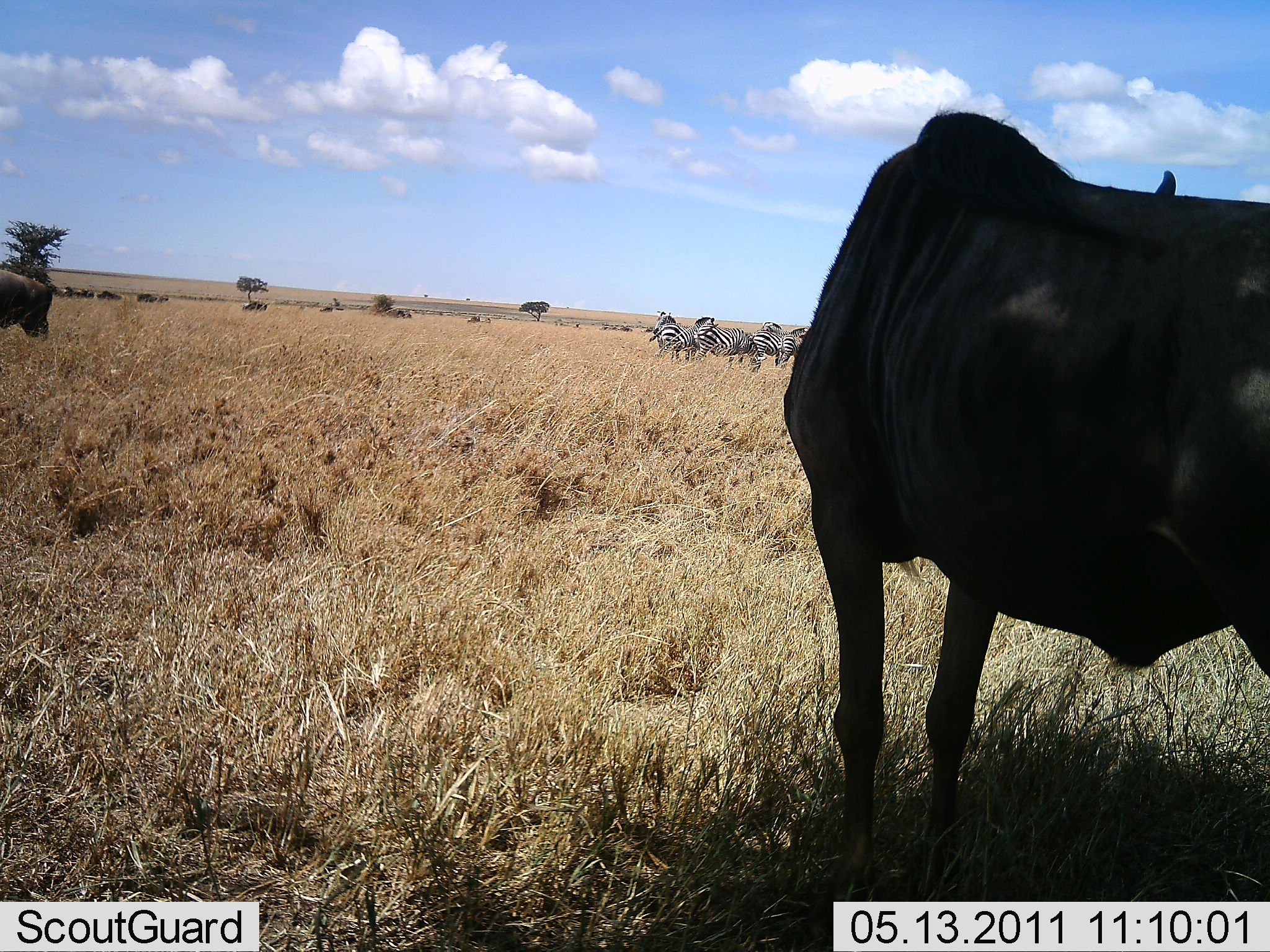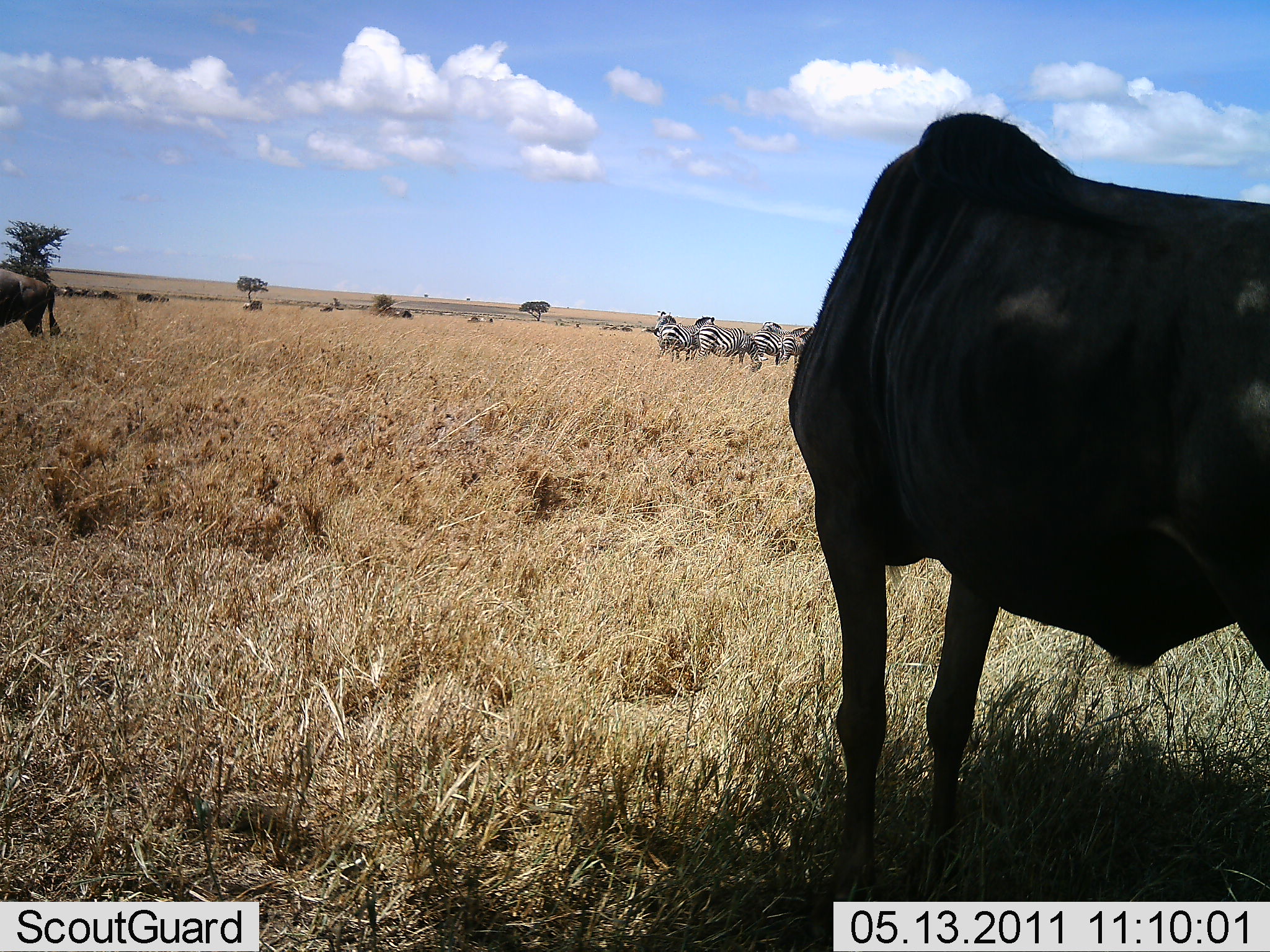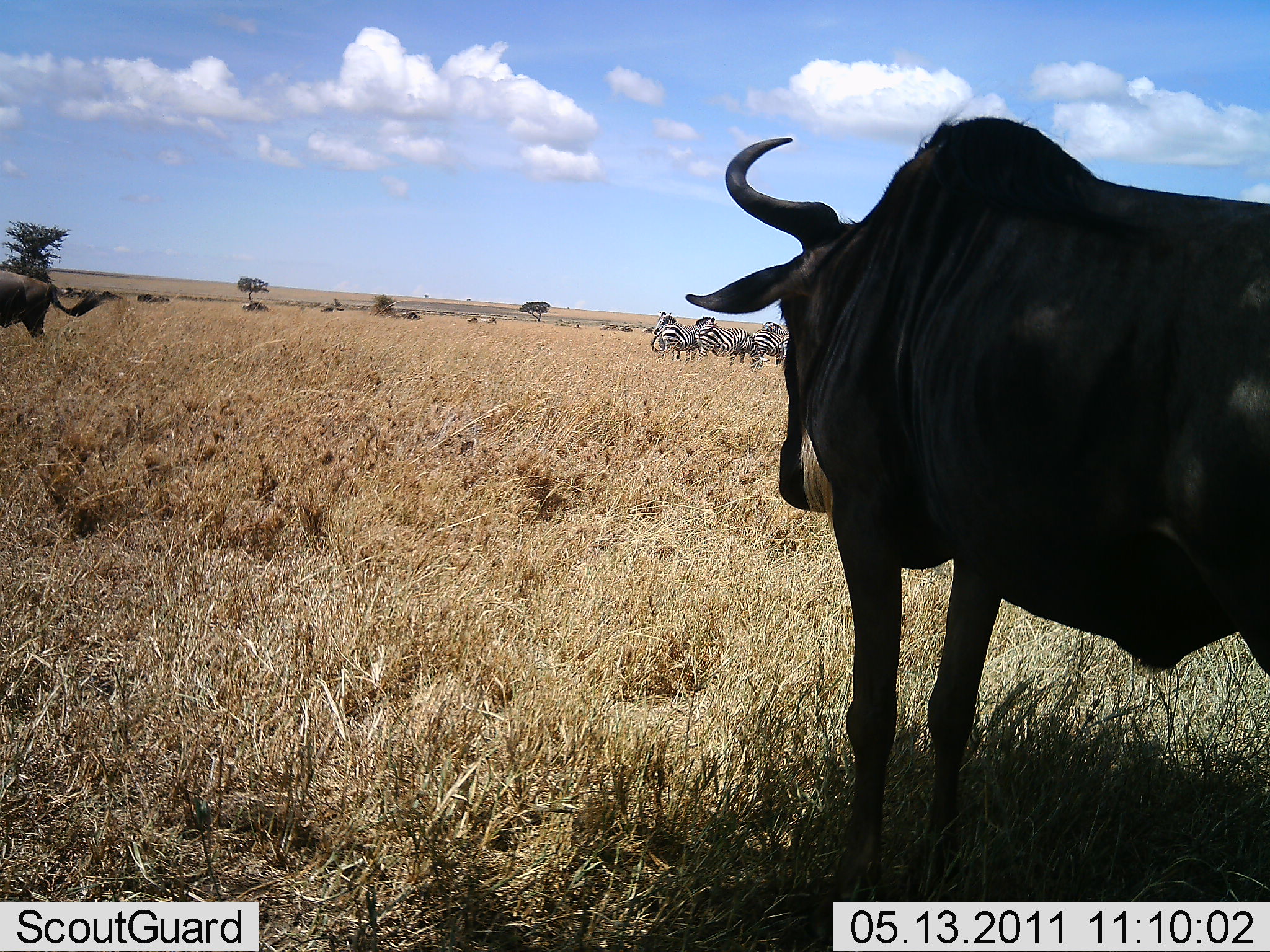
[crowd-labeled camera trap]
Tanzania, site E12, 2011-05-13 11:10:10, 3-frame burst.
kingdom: Animalia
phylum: Chordata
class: Mammalia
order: Artiodactyla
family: Bovidae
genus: Connochaetes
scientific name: Connochaetes taurinus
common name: blue wildebeest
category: wildebeest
Wildebeest (blue wildebeest) (Connochaetes taurinus), count 2. Behavior (volunteer vote fractions): standing 92%, resting 0%, moving 15%, interacting 0%. Young present (vote fraction): 0%. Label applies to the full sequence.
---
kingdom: Animalia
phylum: Chordata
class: Mammalia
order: Perissodactyla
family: Equidae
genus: Equus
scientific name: Equus quagga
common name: plains zebra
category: zebra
Zebra (plains zebra) (Equus quagga), count 5. Behavior (volunteer vote fractions): standing 83%, resting 0%, moving 0%, interacting 0%. Young present (vote fraction): 0%. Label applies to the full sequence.